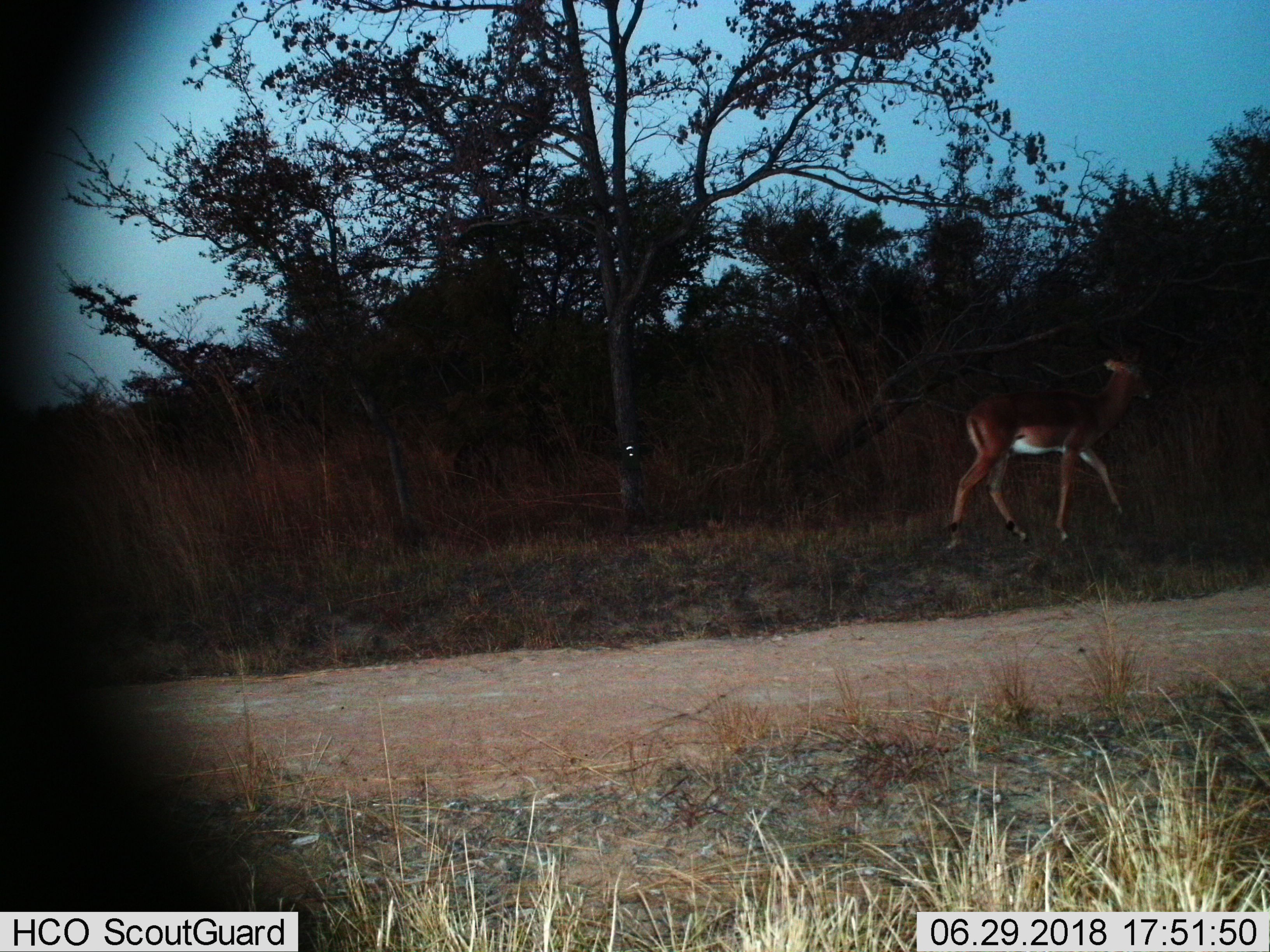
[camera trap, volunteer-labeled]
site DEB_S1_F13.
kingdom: Animalia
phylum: Chordata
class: Mammalia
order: Artiodactyla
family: Bovidae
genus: Aepyceros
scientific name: Aepyceros melampus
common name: impala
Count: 1.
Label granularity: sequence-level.